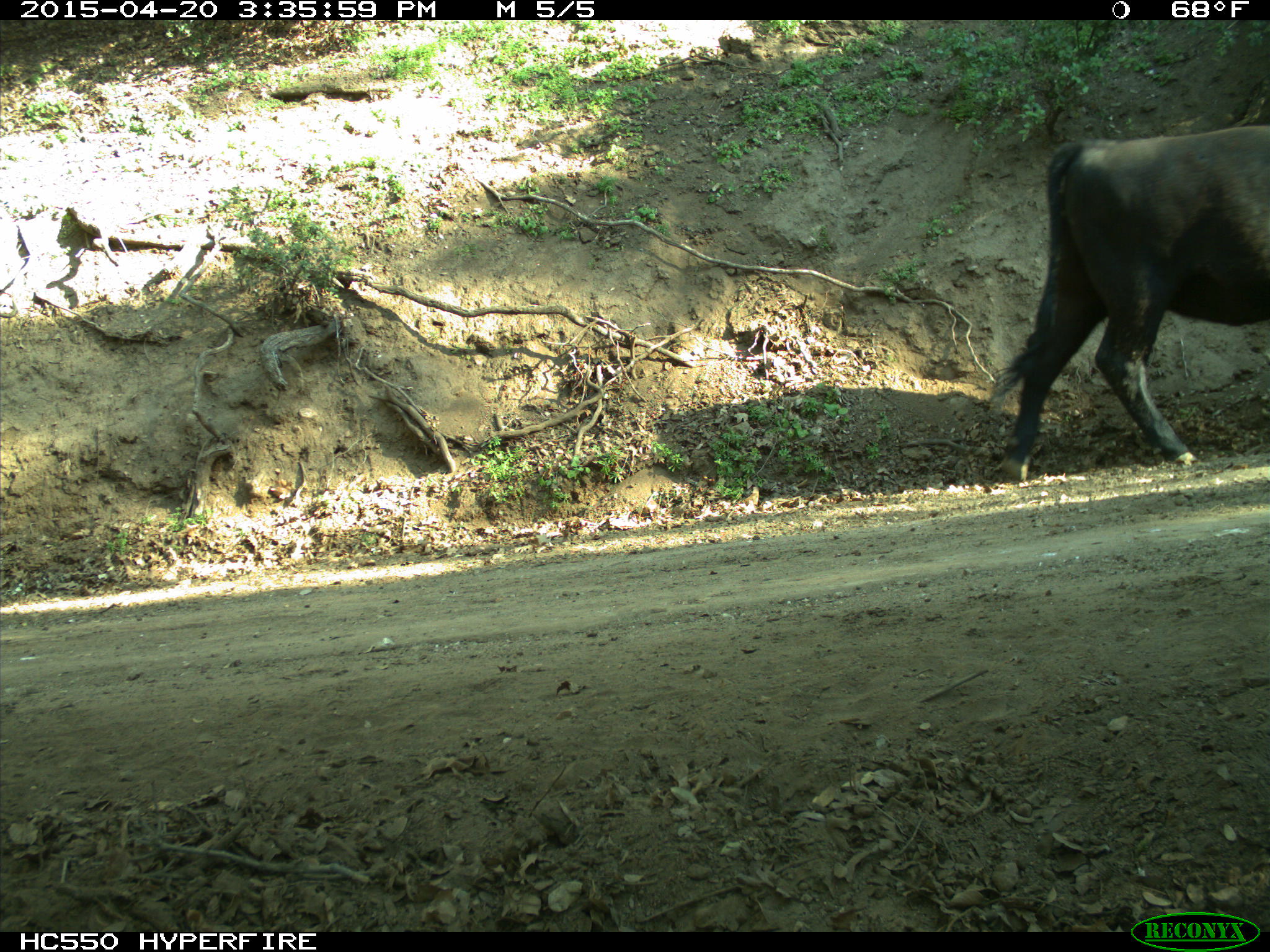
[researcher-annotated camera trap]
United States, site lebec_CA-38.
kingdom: Animalia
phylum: Chordata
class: Mammalia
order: Artiodactyla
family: Bovidae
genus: Bos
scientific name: Bos taurus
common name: domestic cow